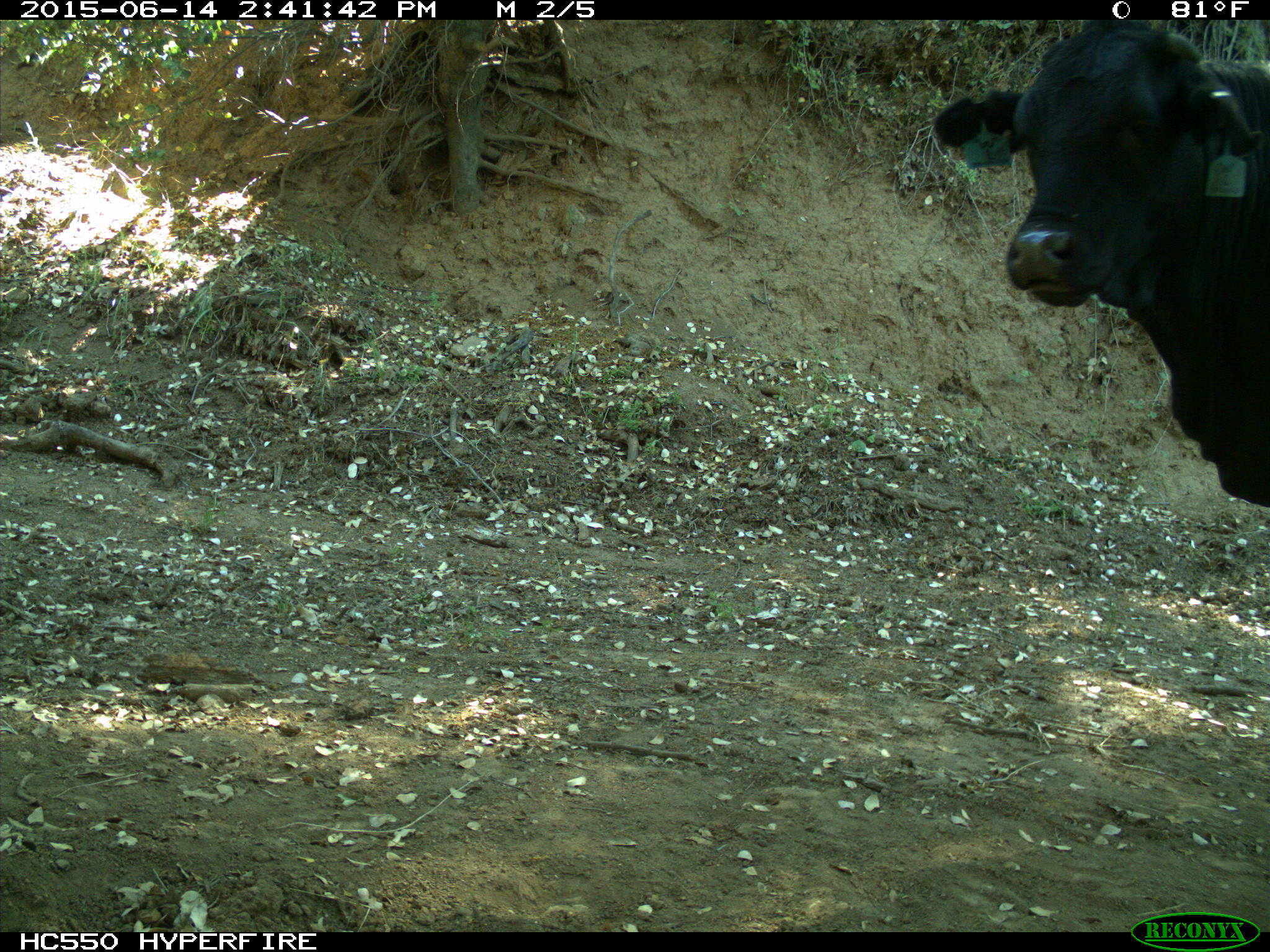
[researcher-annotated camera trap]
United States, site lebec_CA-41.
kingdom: Animalia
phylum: Chordata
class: Mammalia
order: Artiodactyla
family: Bovidae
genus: Bos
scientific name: Bos taurus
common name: domestic cow